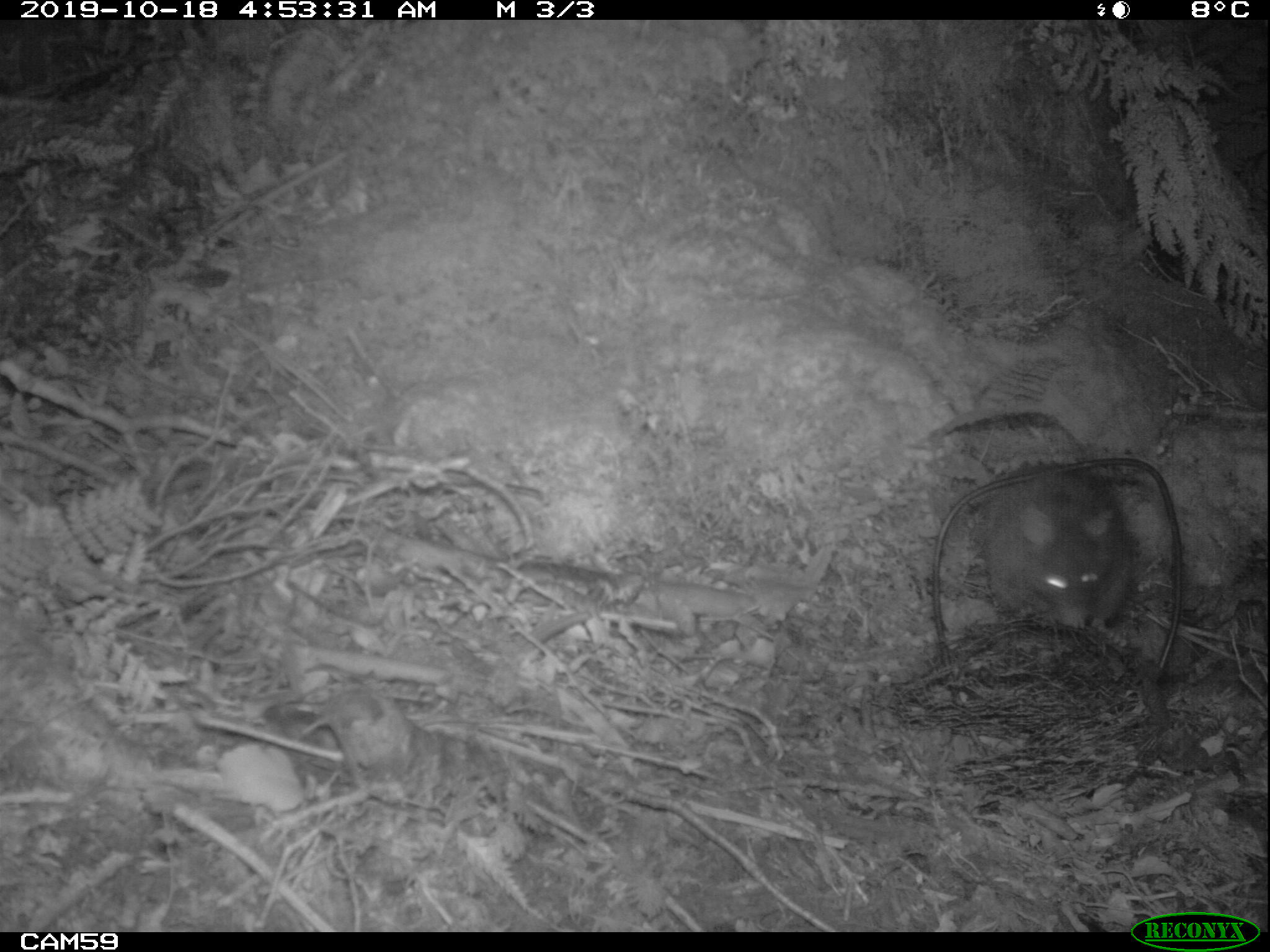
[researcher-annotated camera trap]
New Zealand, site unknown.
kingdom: Animalia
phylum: Chordata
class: Mammalia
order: Rodentia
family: Muridae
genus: Rattus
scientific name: Rattus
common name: rat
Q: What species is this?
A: Rat (Rattus).